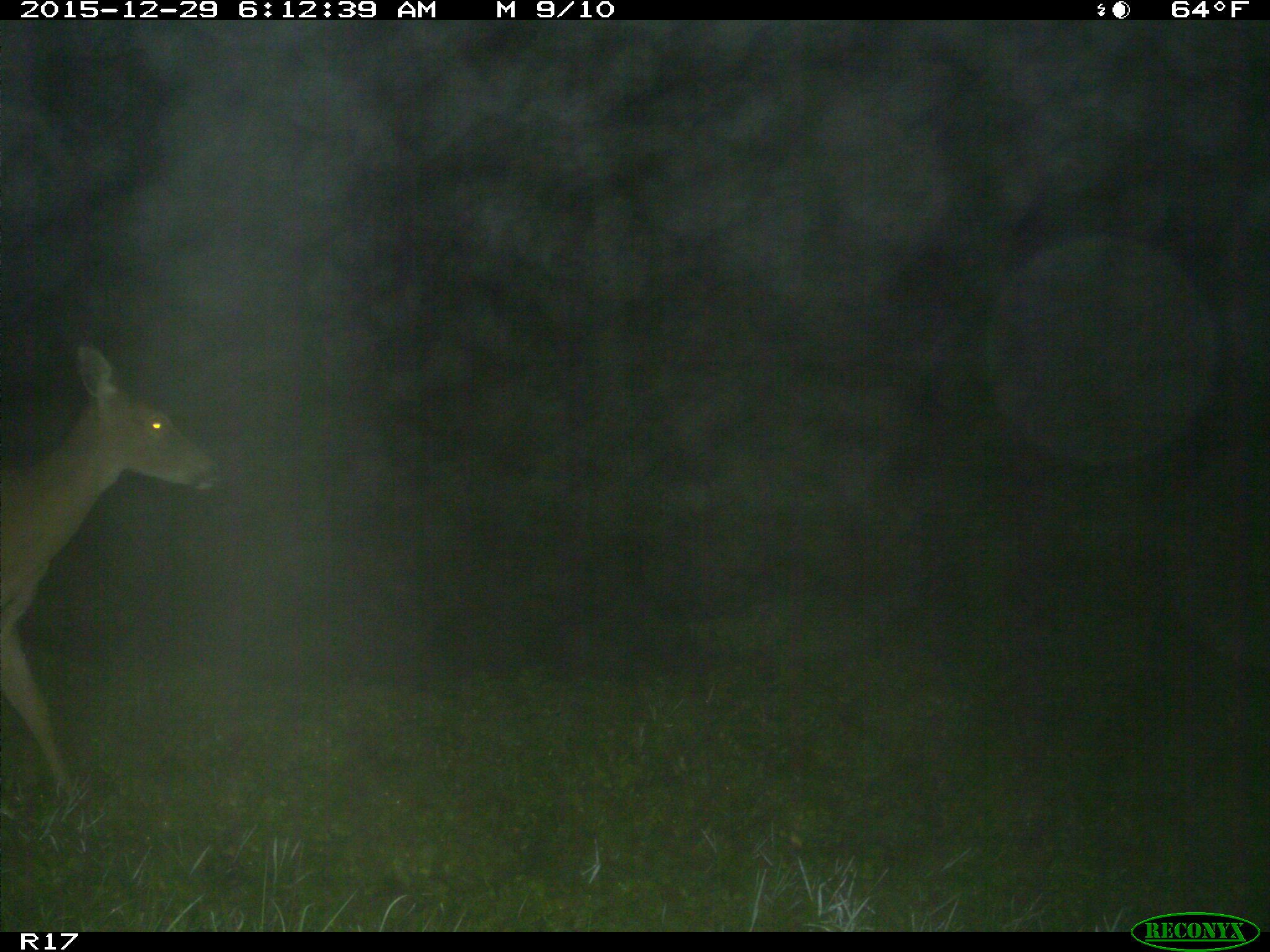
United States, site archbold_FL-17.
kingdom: Animalia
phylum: Chordata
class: Mammalia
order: Artiodactyla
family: Cervidae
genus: Odocoileus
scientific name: Odocoileus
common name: deer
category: unidentified deer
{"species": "unidentified deer (deer) (Odocoileus)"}